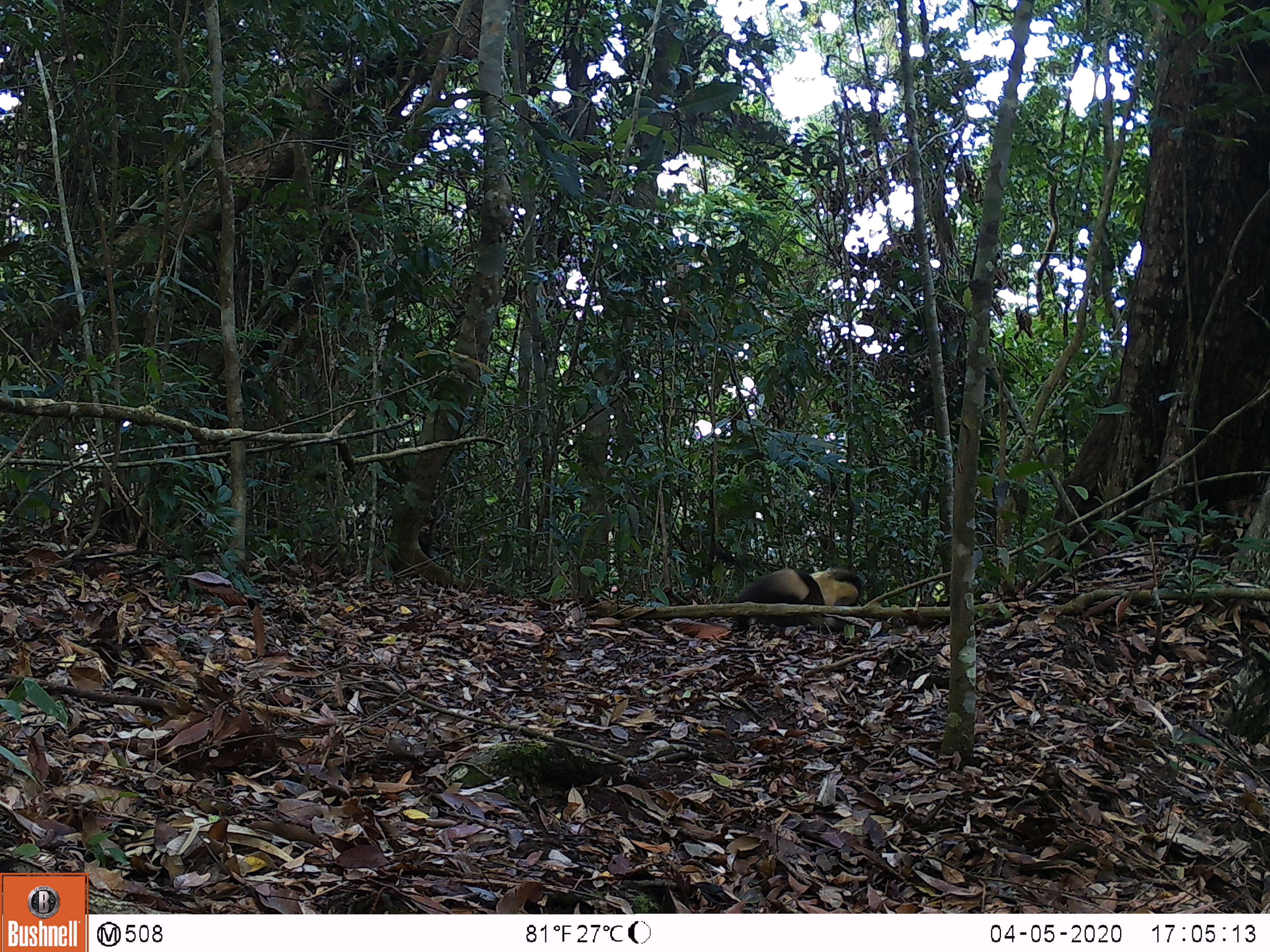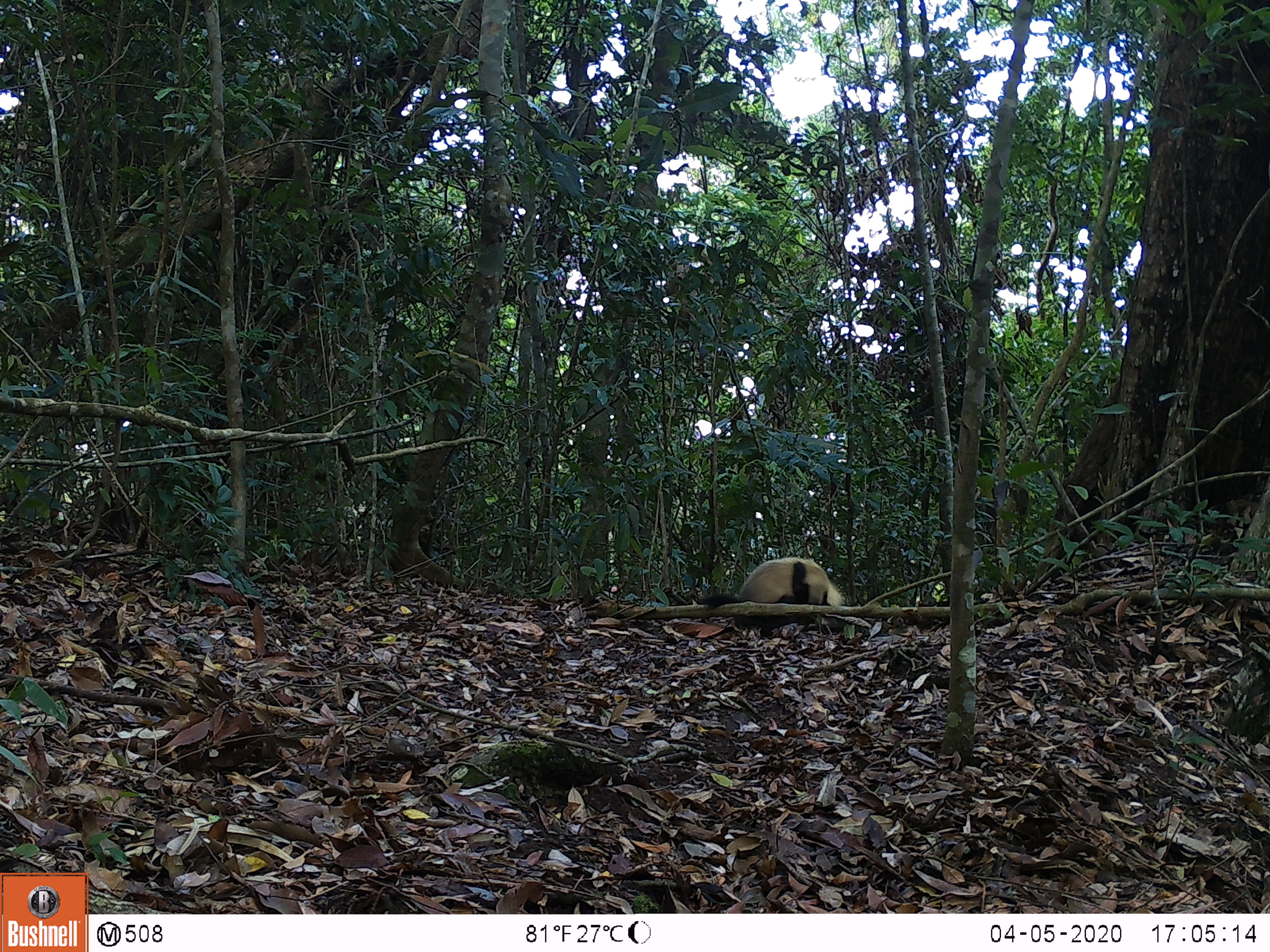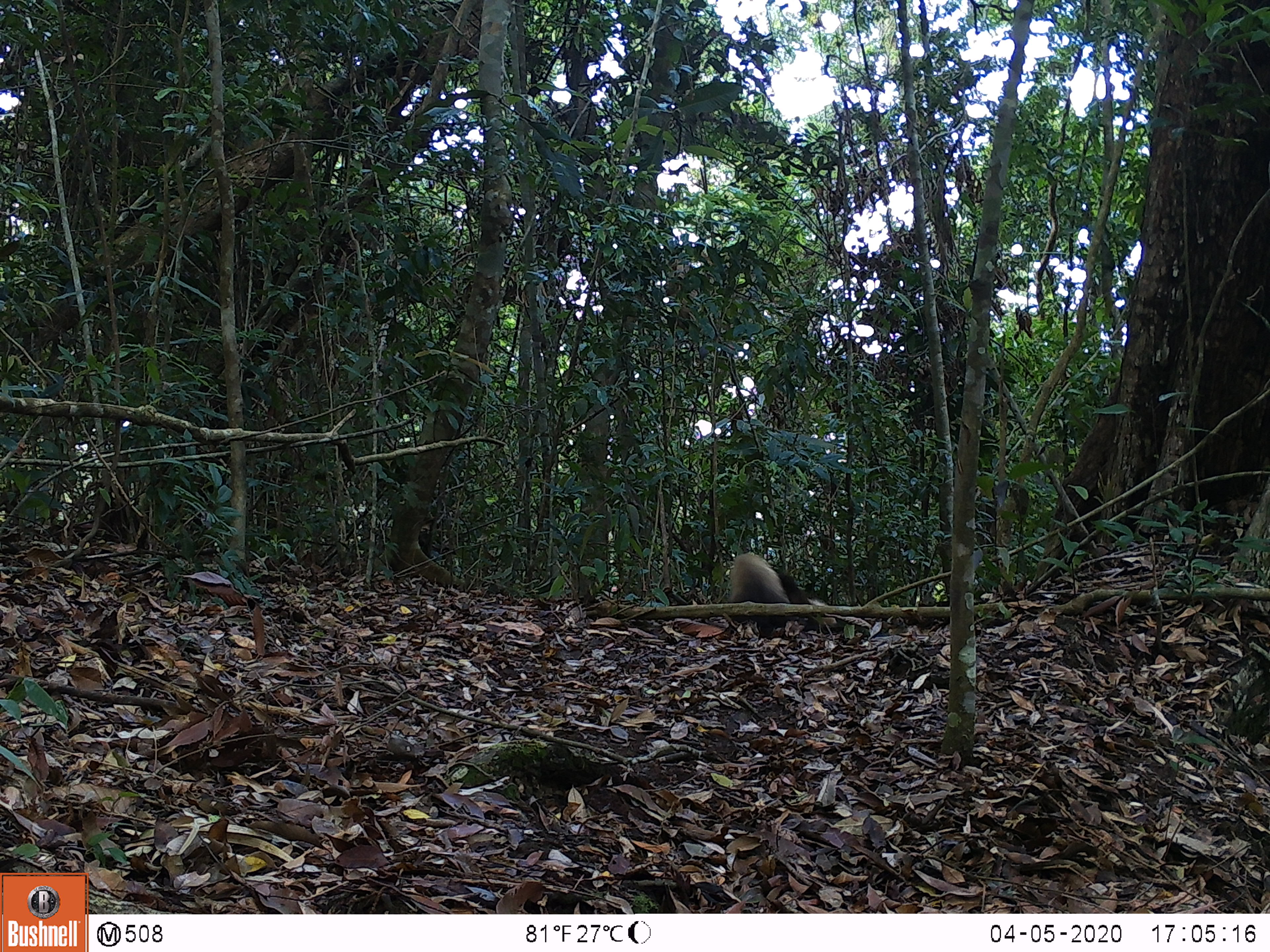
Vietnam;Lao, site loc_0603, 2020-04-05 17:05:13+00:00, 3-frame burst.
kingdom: Animalia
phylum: Chordata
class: Mammalia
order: Carnivora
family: Mustelidae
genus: Martes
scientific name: Martes flavigula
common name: yellow-throated marten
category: yellow throated marten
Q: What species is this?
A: Yellow throated marten (yellow-throated marten) (Martes flavigula).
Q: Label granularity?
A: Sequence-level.